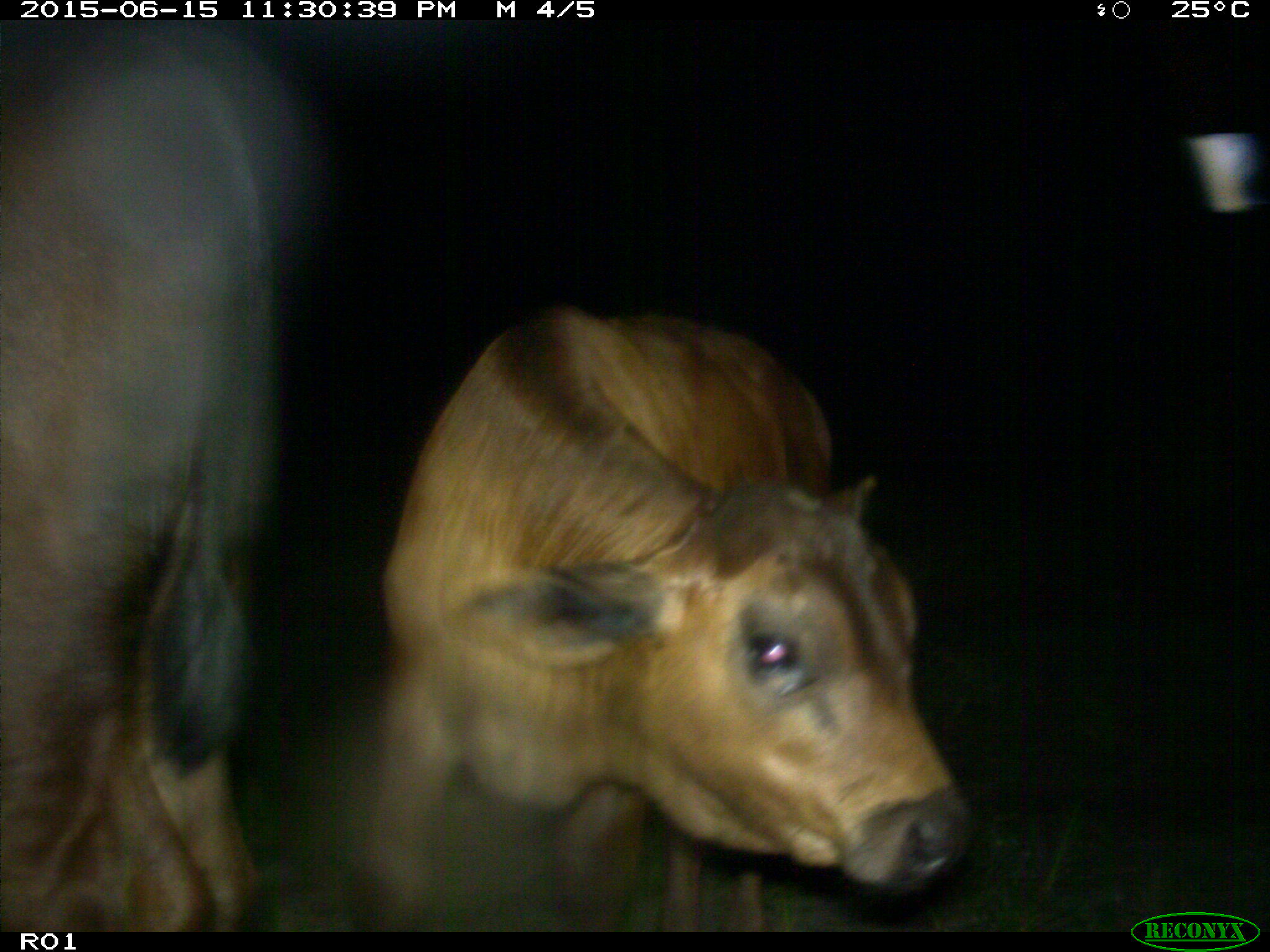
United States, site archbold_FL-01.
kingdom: Animalia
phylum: Chordata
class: Mammalia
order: Artiodactyla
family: Bovidae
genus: Bos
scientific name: Bos taurus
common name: domestic cow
Bos taurus (domestic cow).